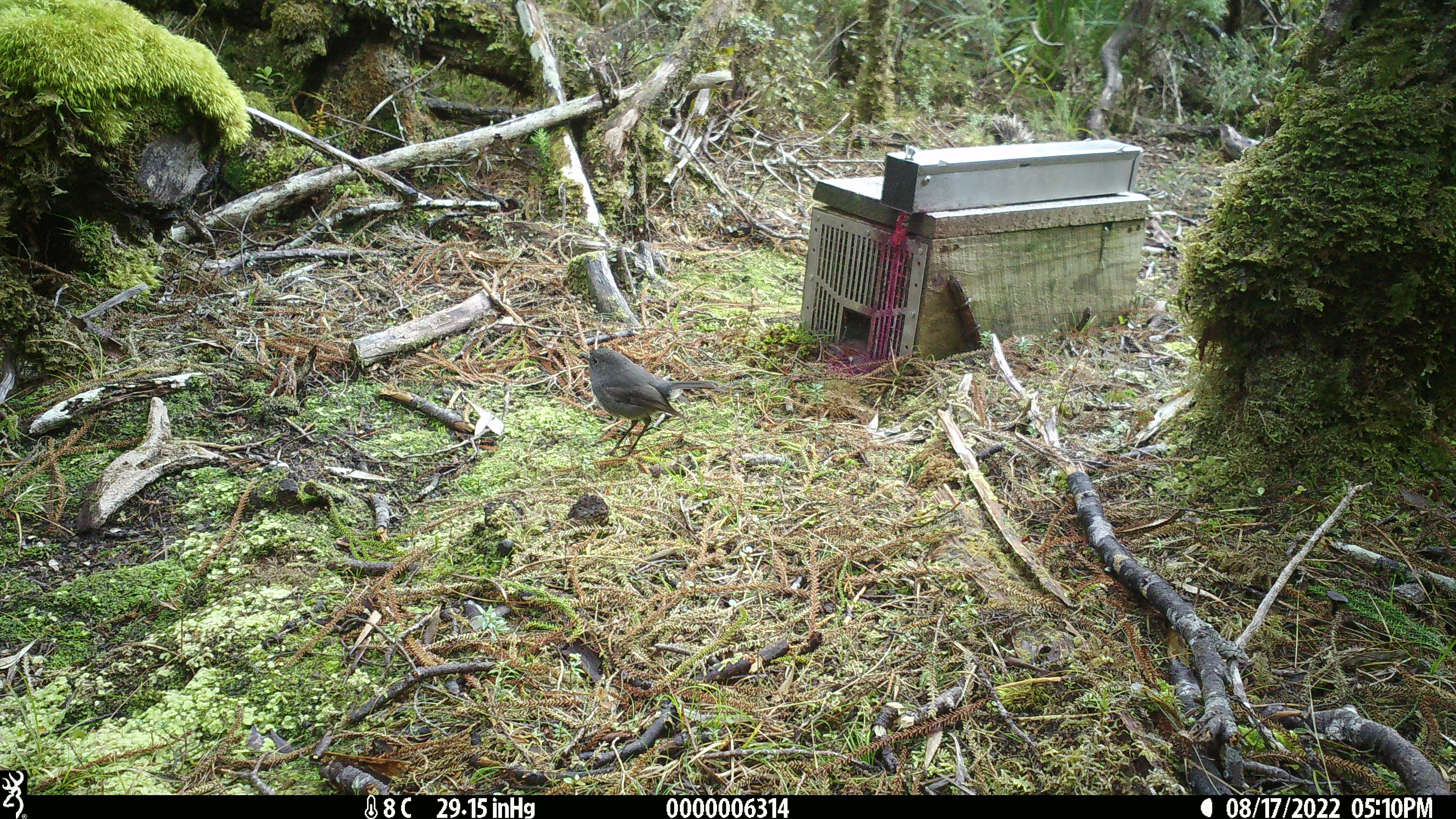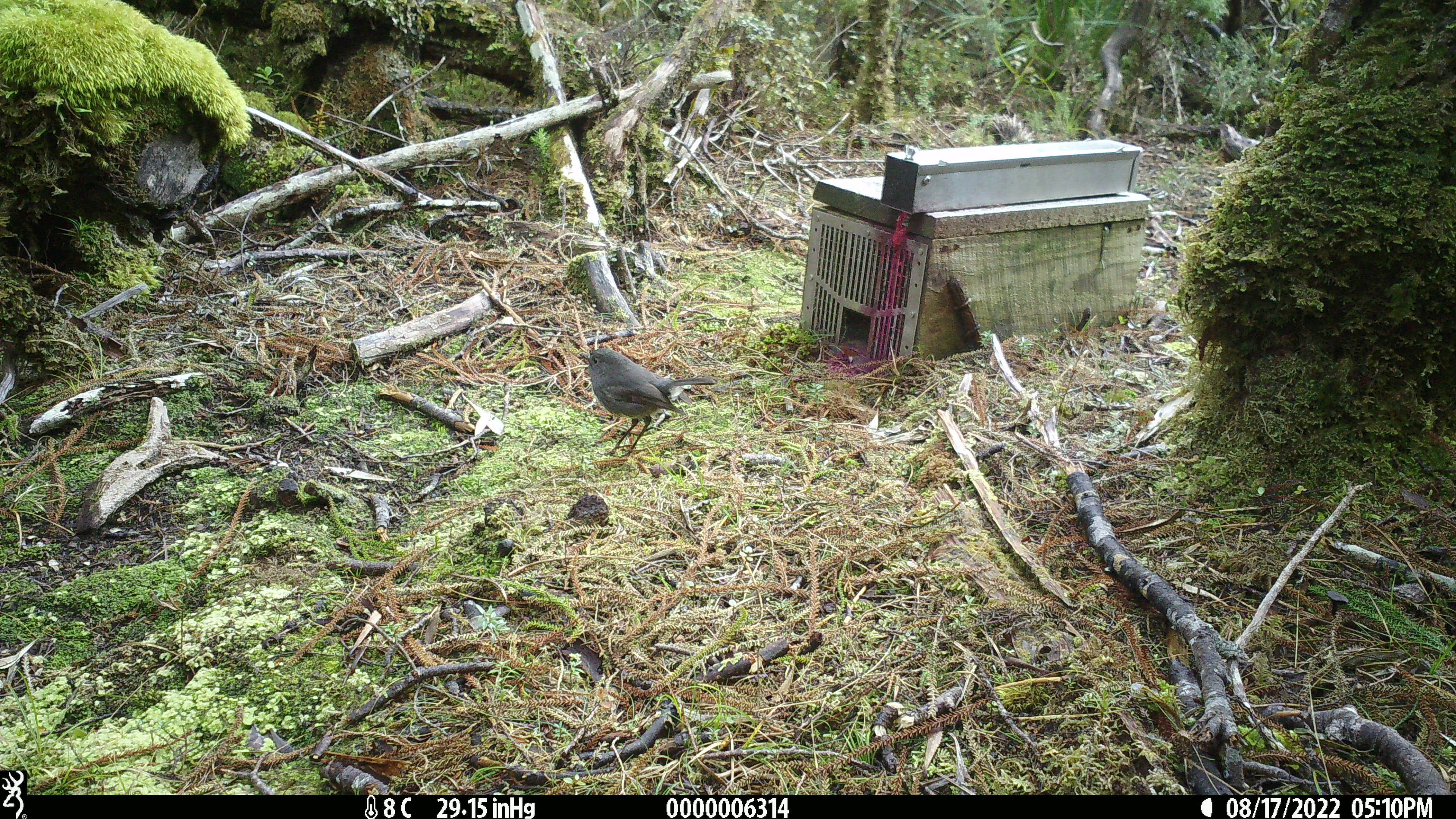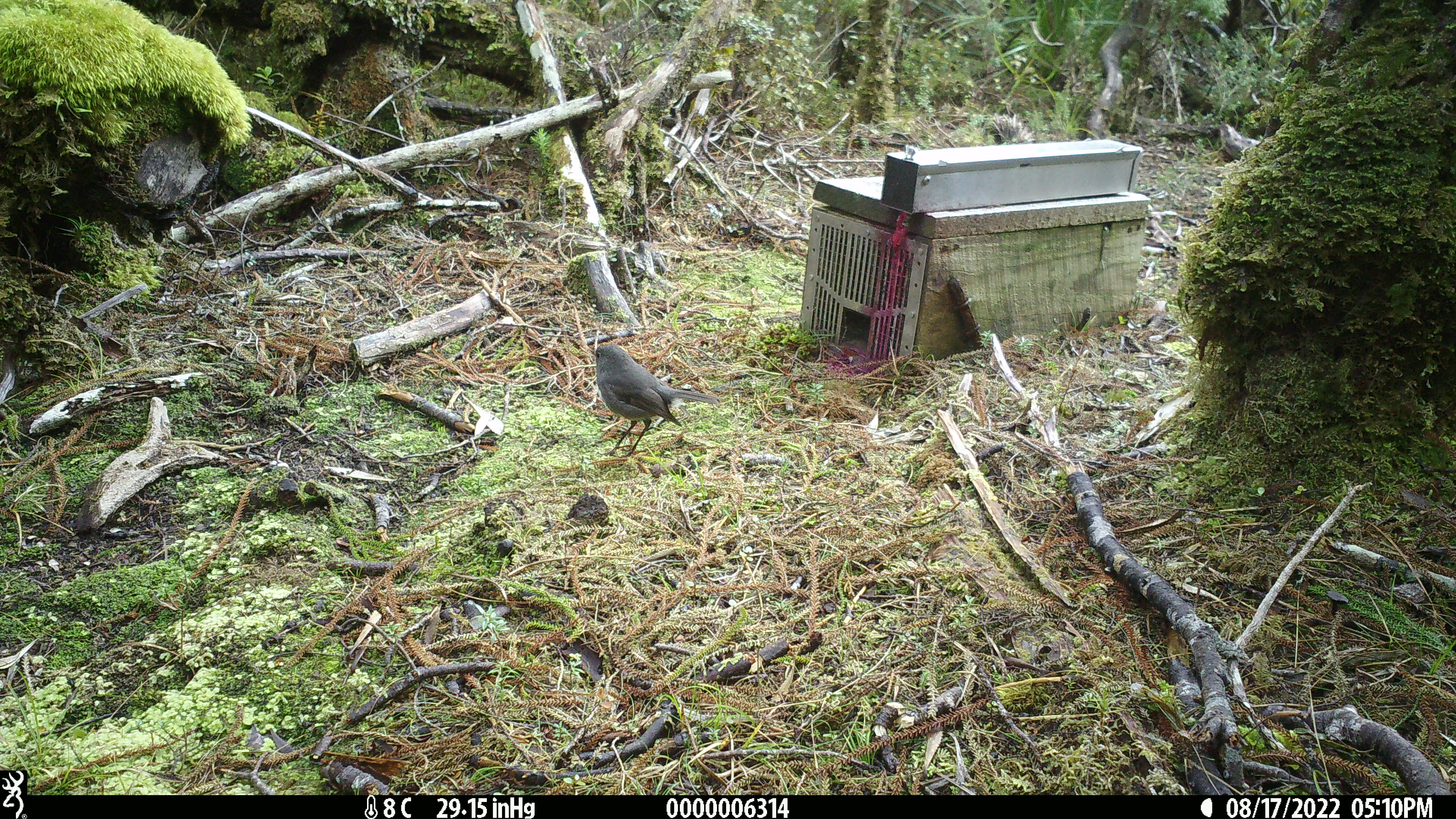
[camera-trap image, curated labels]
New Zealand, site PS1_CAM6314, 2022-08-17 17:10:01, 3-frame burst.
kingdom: Animalia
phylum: Chordata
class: Aves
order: Passeriformes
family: Petroicidae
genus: Petroica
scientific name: Petroica australis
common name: new zealand robin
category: robin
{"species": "robin (new zealand robin) (Petroica australis)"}